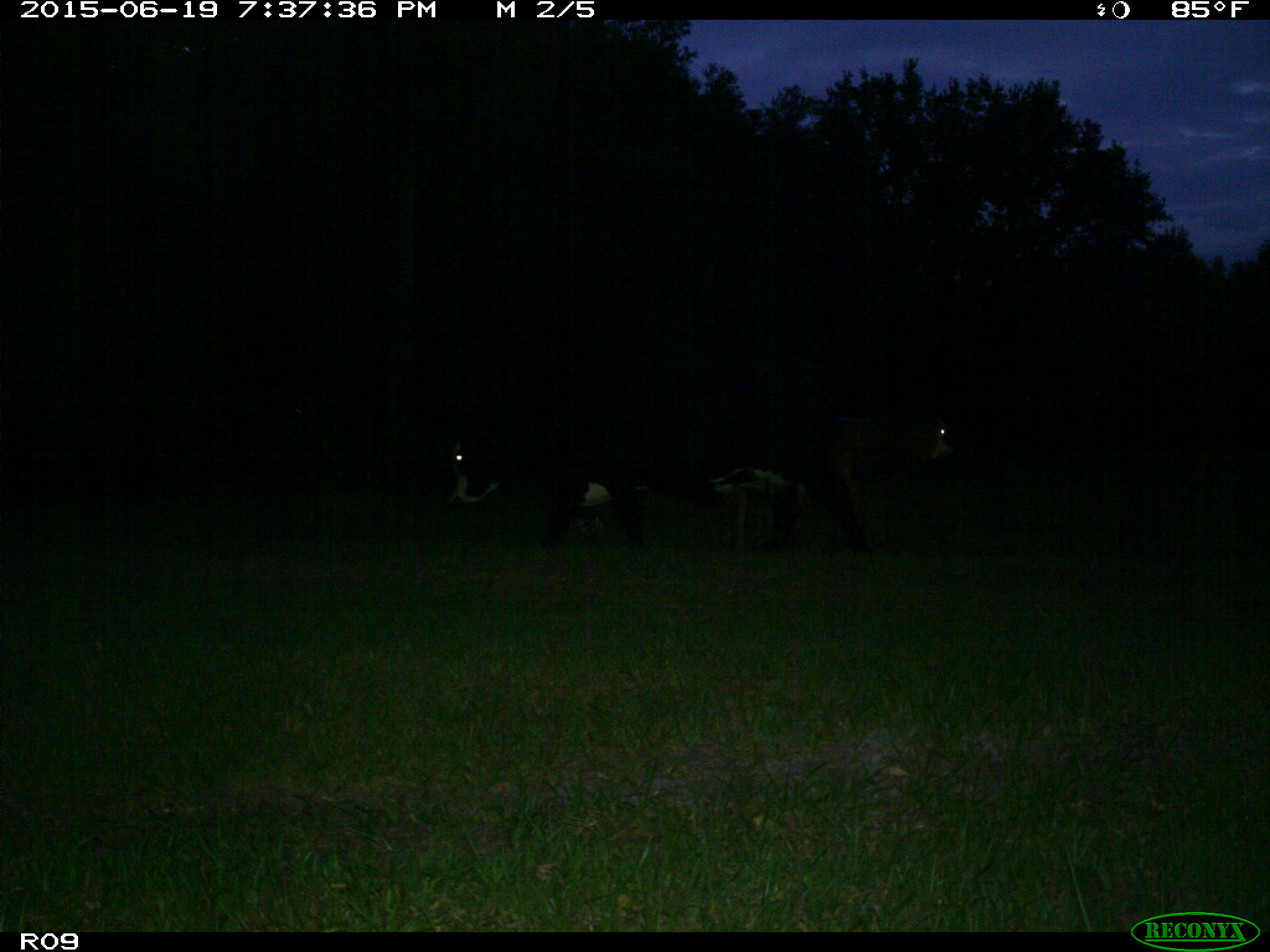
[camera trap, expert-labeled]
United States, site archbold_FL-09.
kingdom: Animalia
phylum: Chordata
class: Mammalia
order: Artiodactyla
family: Bovidae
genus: Bos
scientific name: Bos taurus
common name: domestic cow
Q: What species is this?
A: Bos taurus (domestic cow).